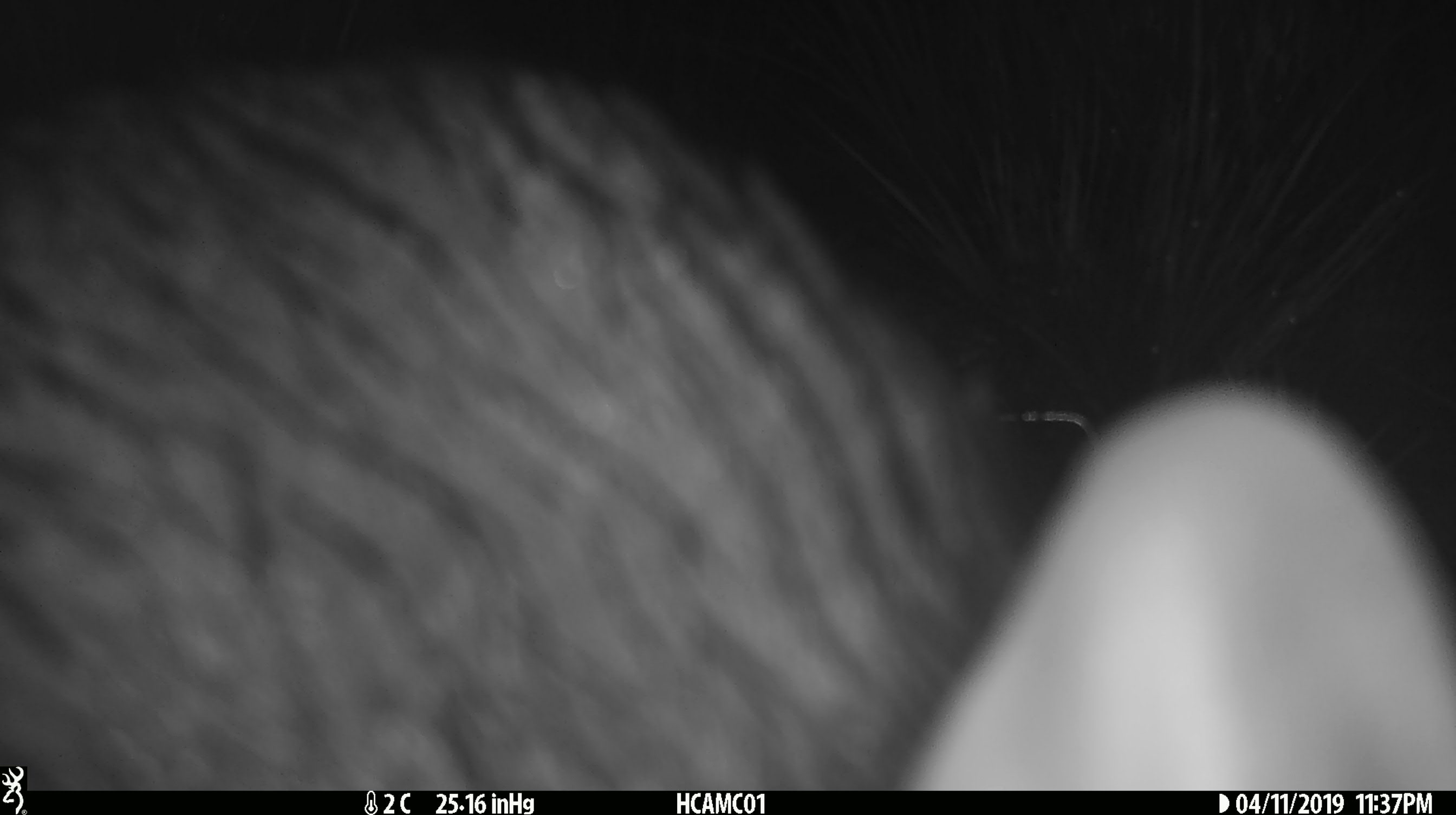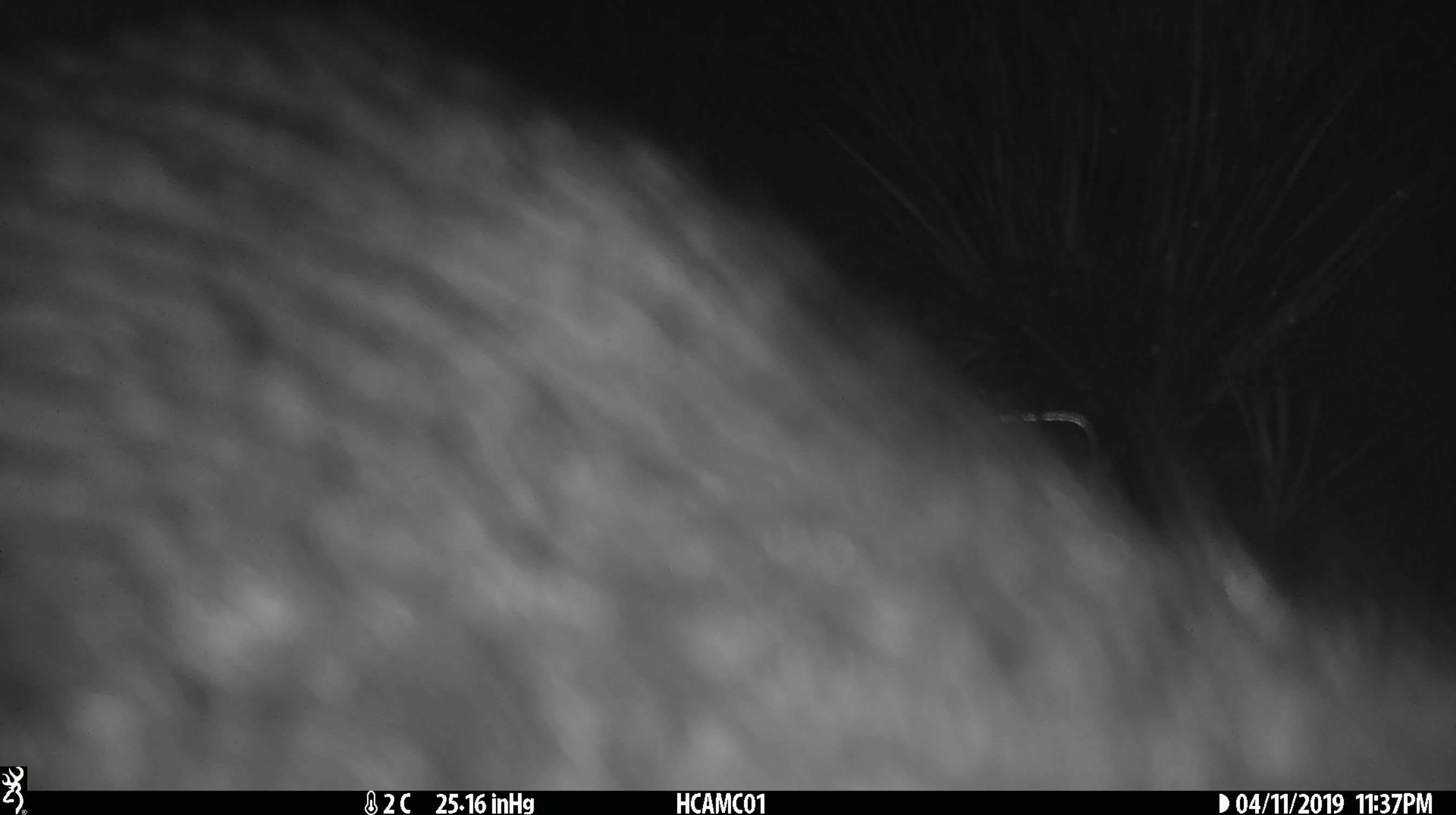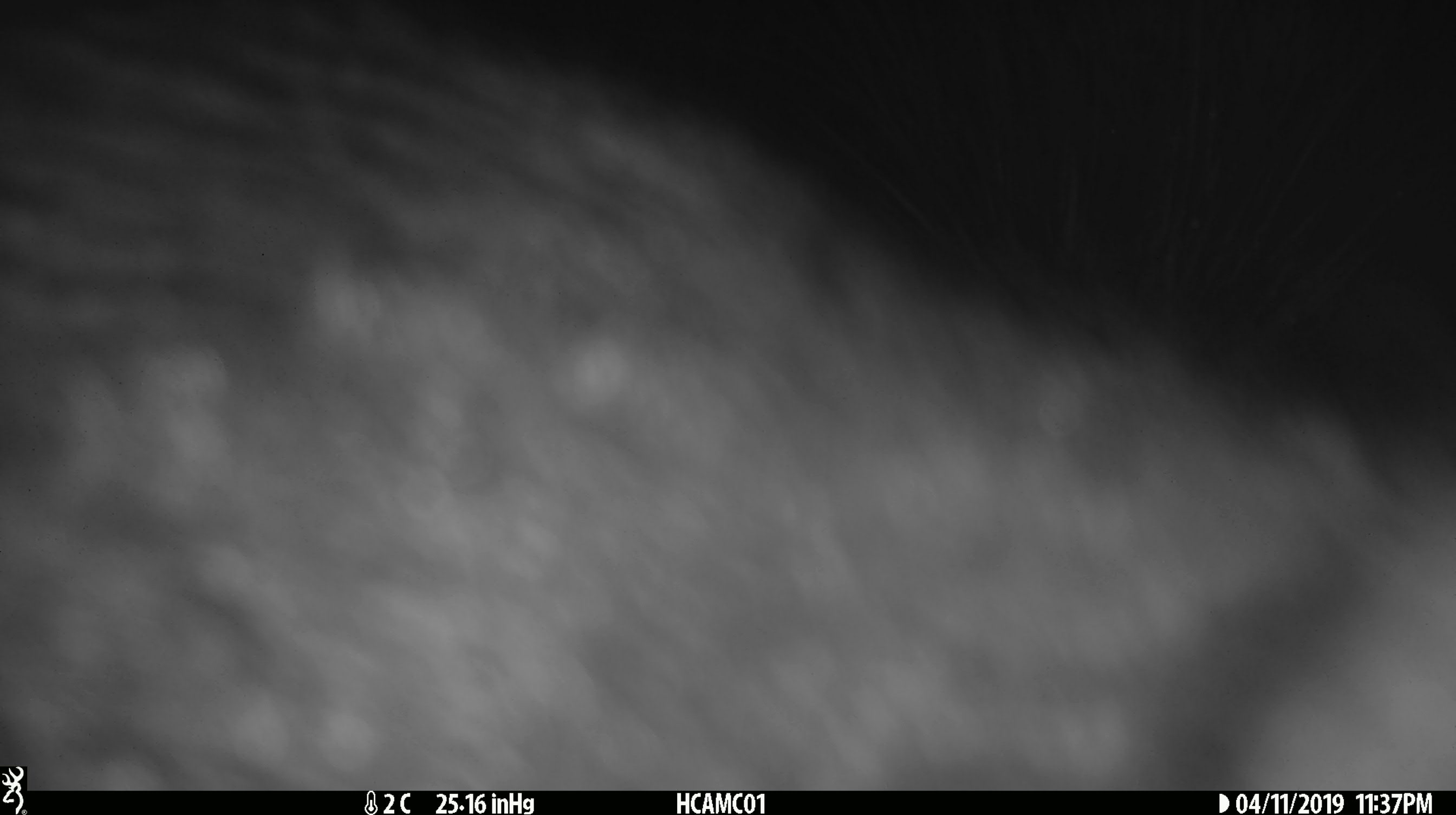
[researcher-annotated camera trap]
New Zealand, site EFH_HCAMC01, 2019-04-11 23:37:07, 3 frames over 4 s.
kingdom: Animalia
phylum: Chordata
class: Mammalia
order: Diprotodontia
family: Phalangeridae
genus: Trichosurus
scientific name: Trichosurus vulpecula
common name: common brushtail possum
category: possum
Possum (common brushtail possum) (Trichosurus vulpecula).